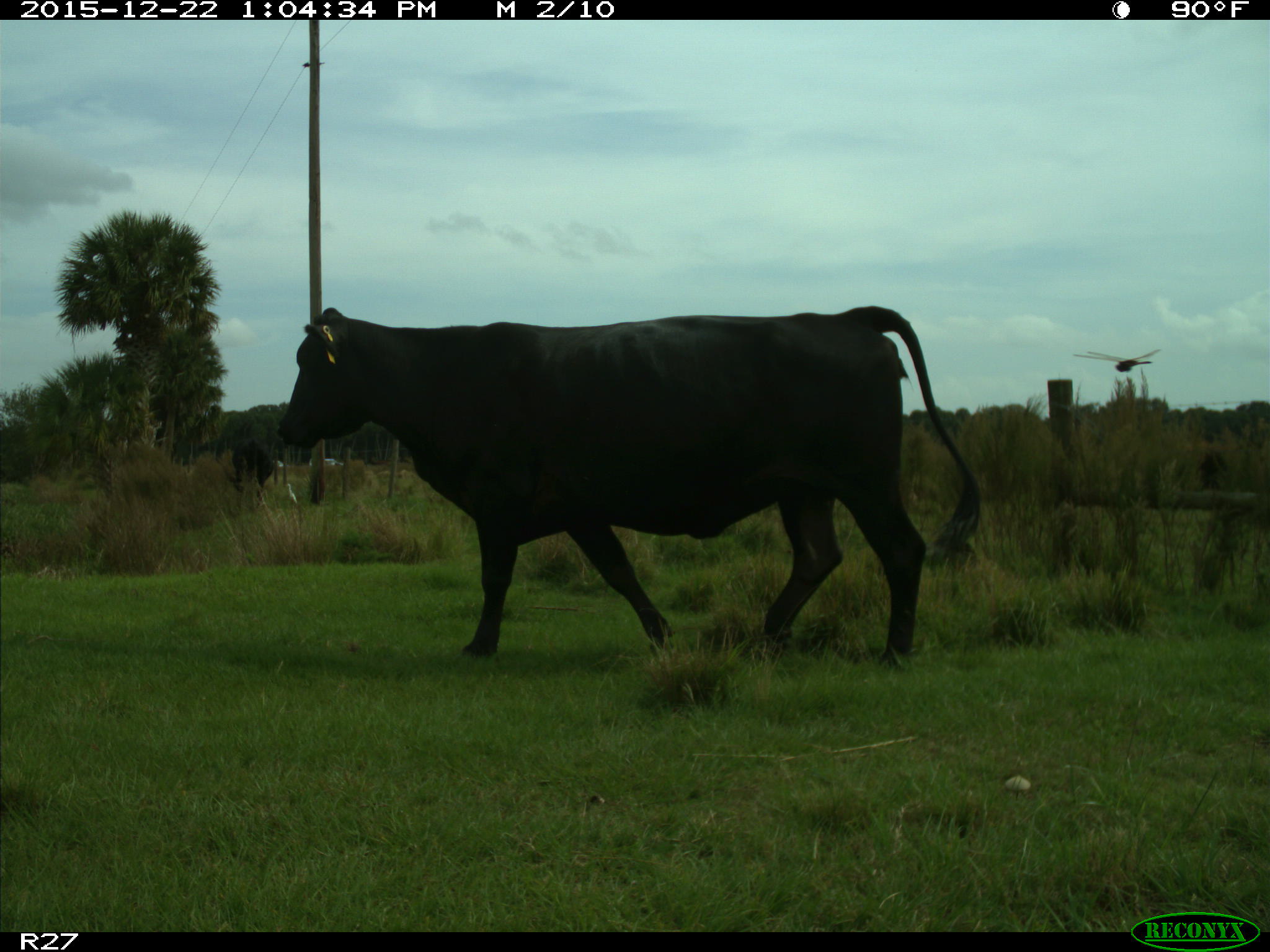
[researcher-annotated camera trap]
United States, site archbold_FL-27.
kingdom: Animalia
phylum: Chordata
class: Mammalia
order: Artiodactyla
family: Bovidae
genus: Bos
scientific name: Bos taurus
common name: domestic cow